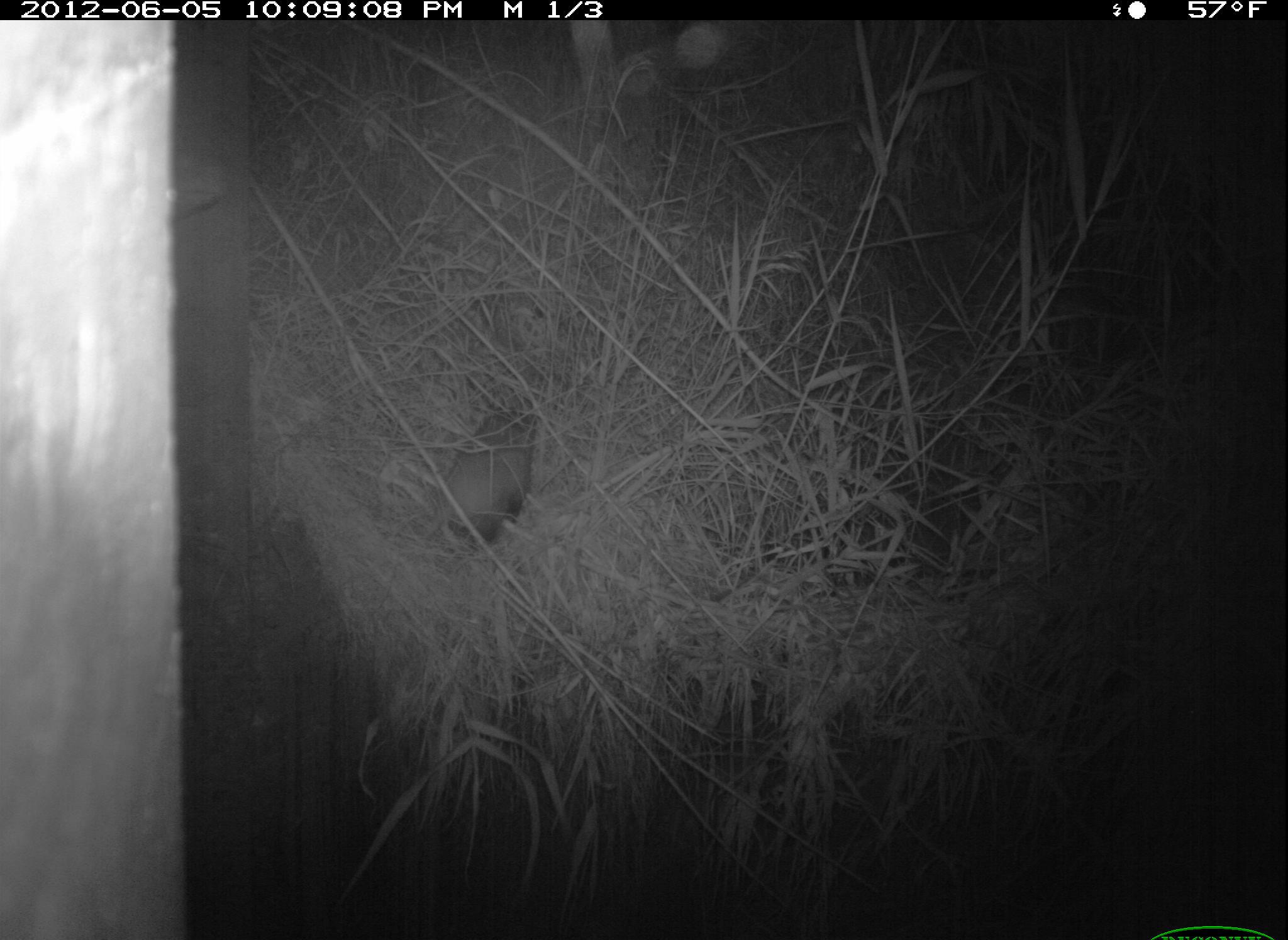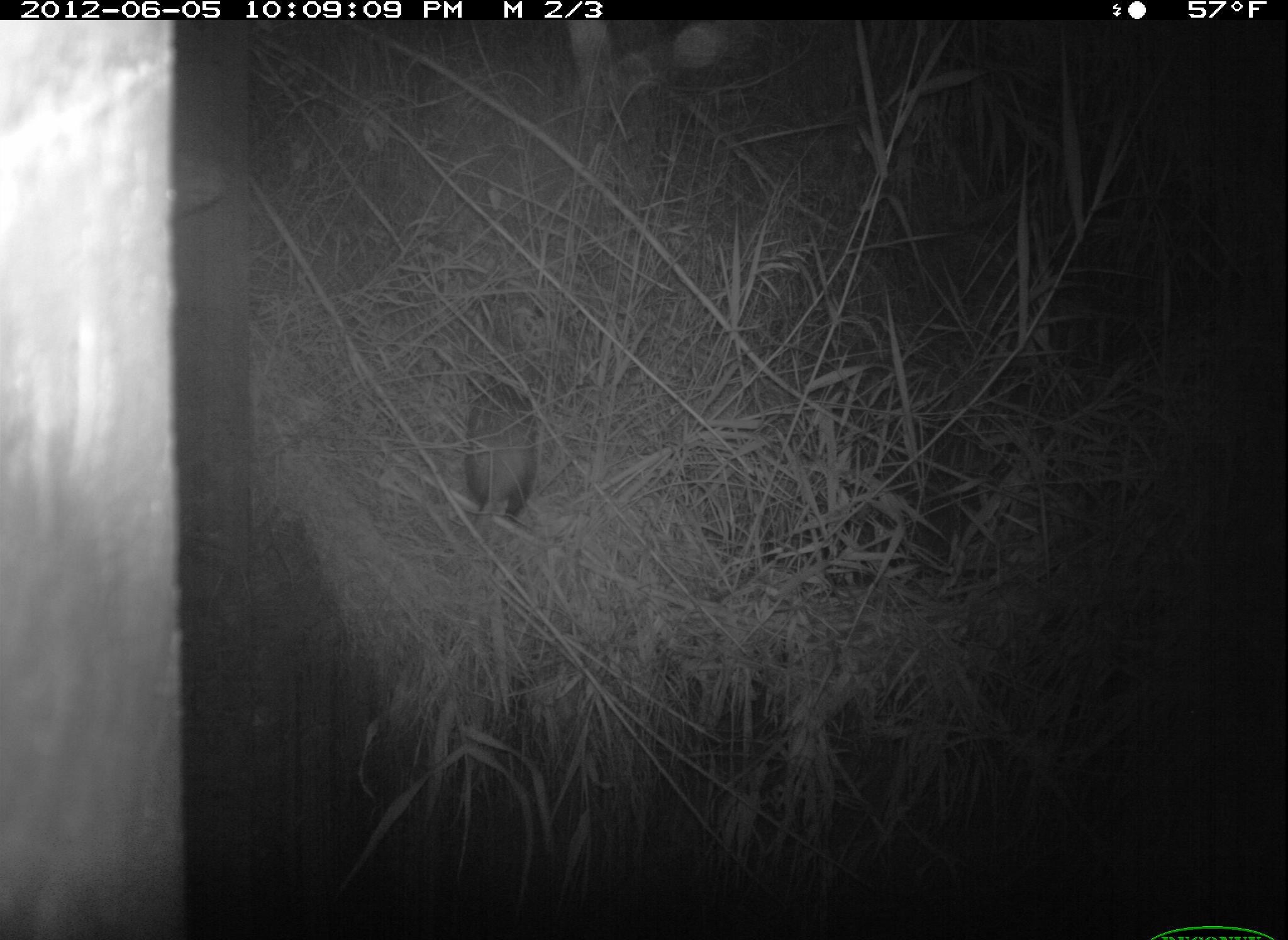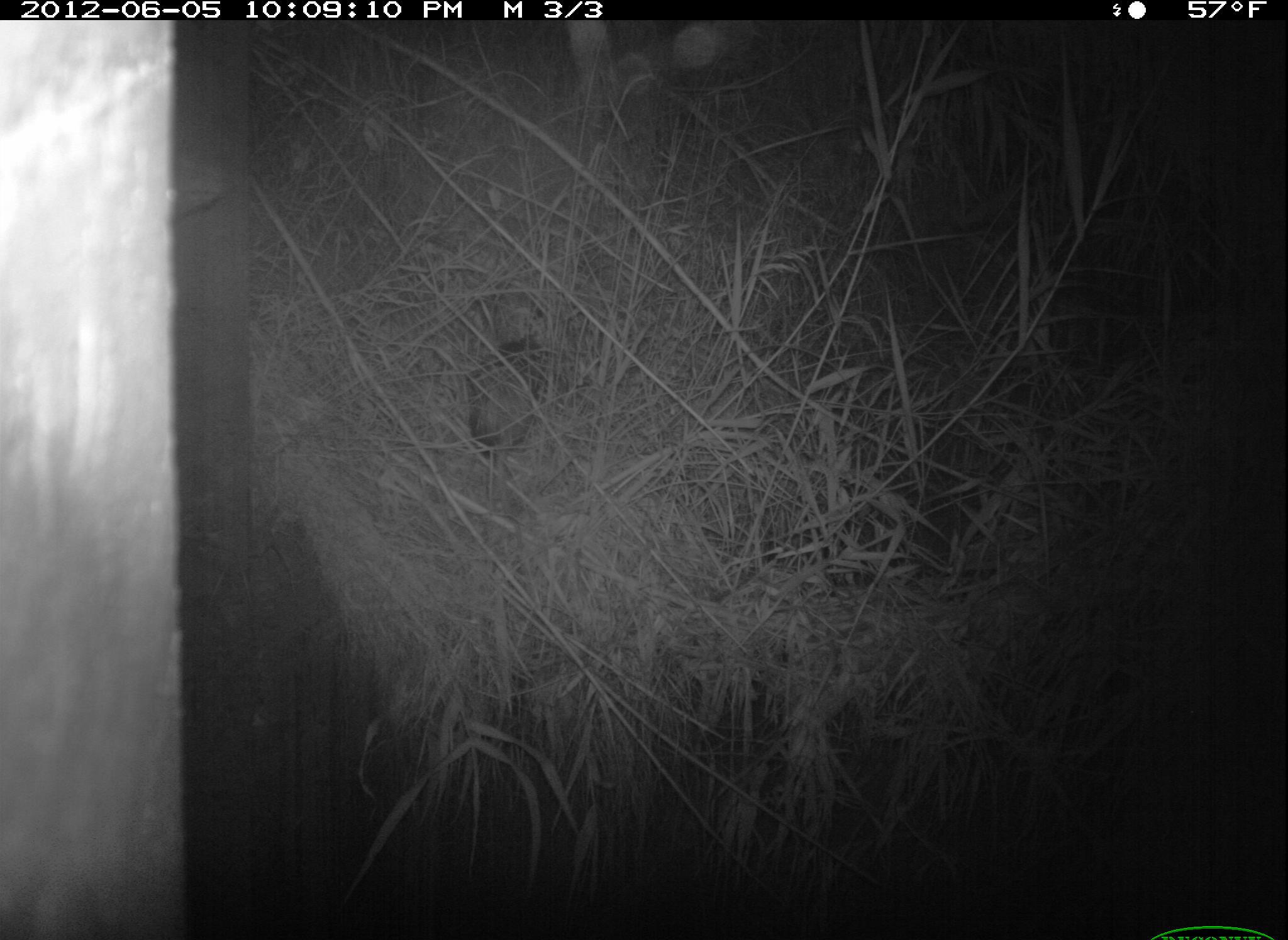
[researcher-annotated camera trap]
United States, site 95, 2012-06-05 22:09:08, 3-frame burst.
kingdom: Animalia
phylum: Chordata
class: Mammalia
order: Didelphimorphia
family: Didelphidae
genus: Didelphis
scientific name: Didelphis virginiana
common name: virginia opossum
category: opossum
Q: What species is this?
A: Opossum (virginia opossum) (Didelphis virginiana).